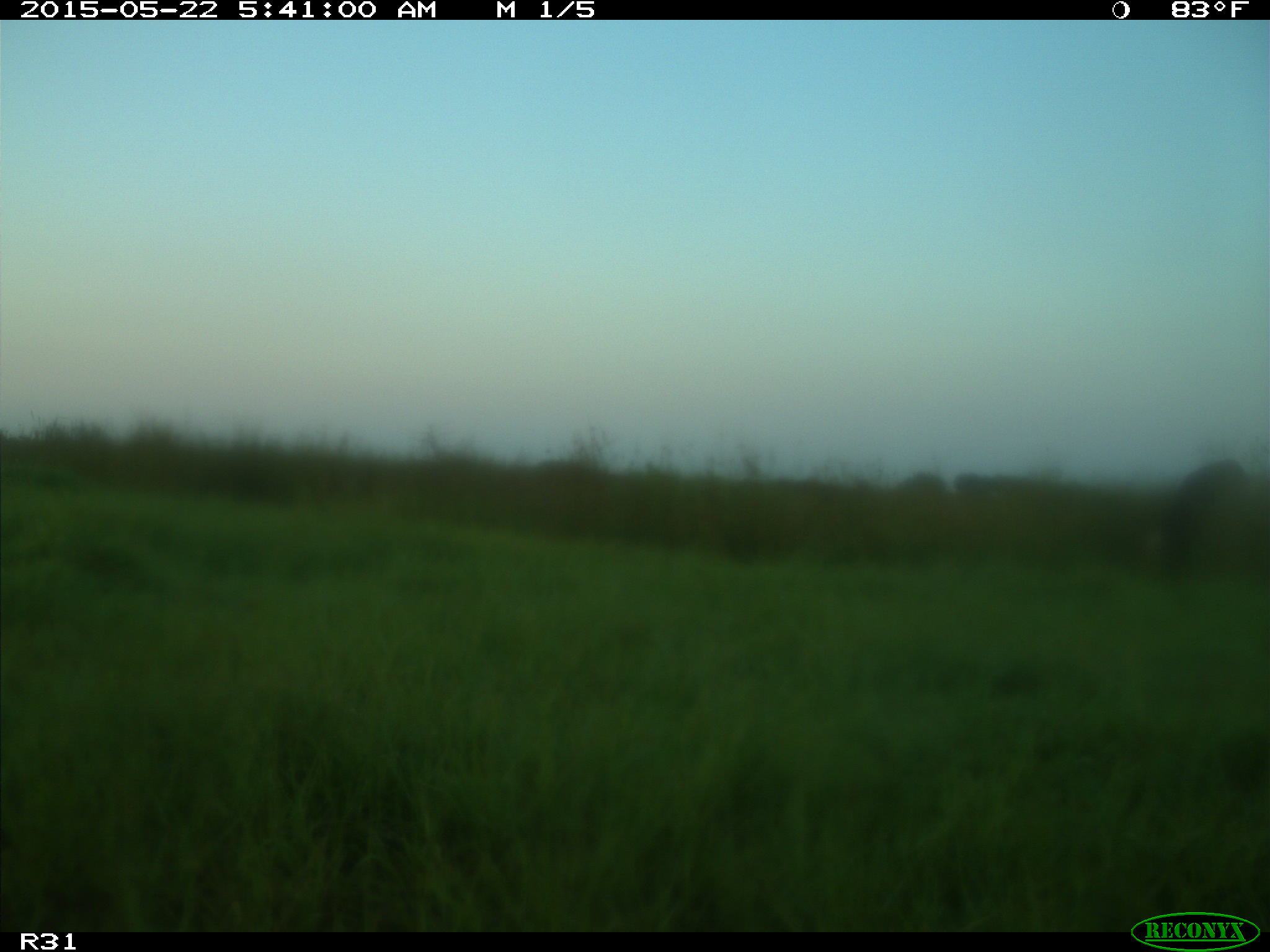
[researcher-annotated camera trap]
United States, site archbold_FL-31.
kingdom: Animalia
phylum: Chordata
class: Mammalia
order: Artiodactyla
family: Bovidae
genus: Bos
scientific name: Bos taurus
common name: domestic cow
Bos taurus (domestic cow).